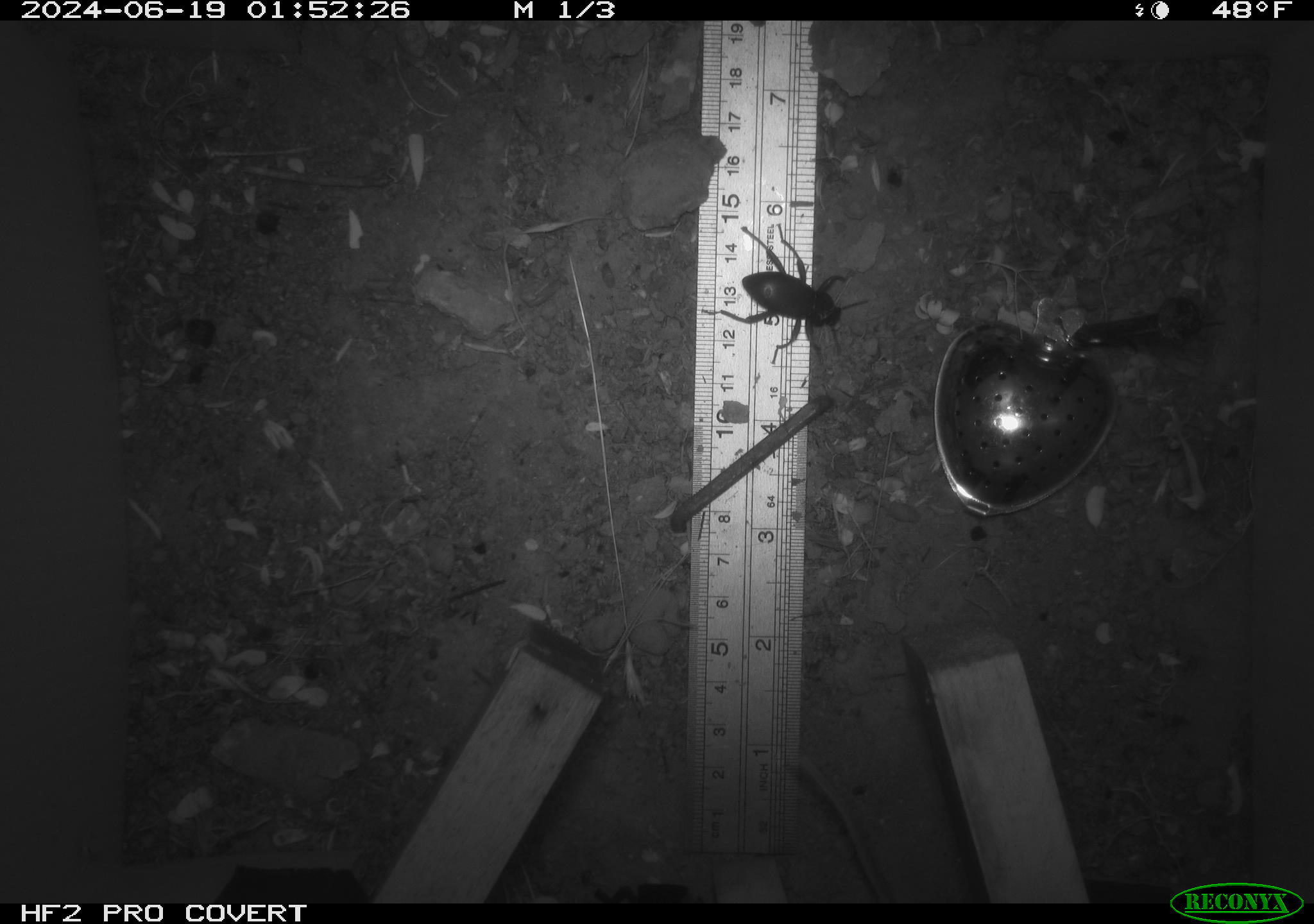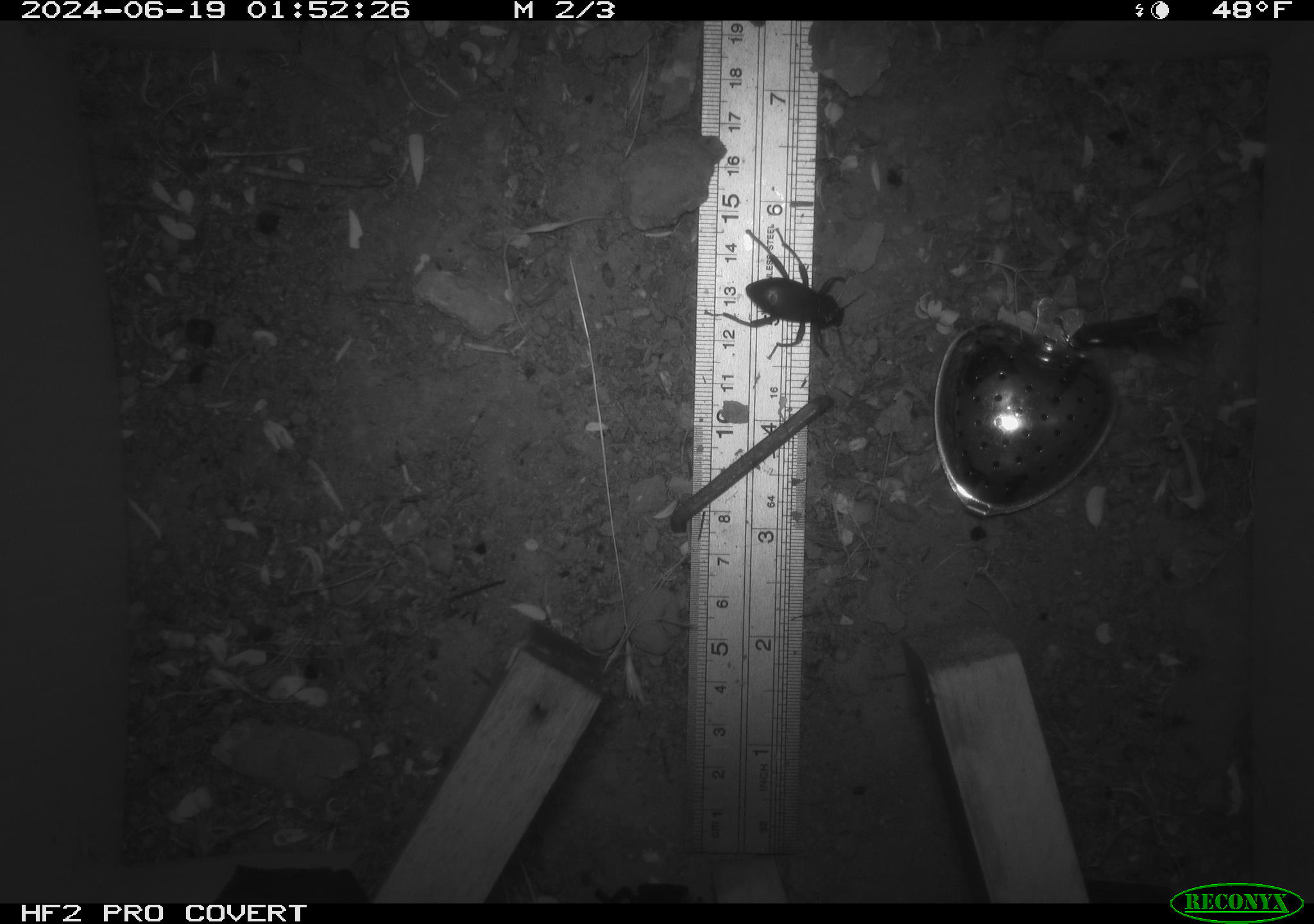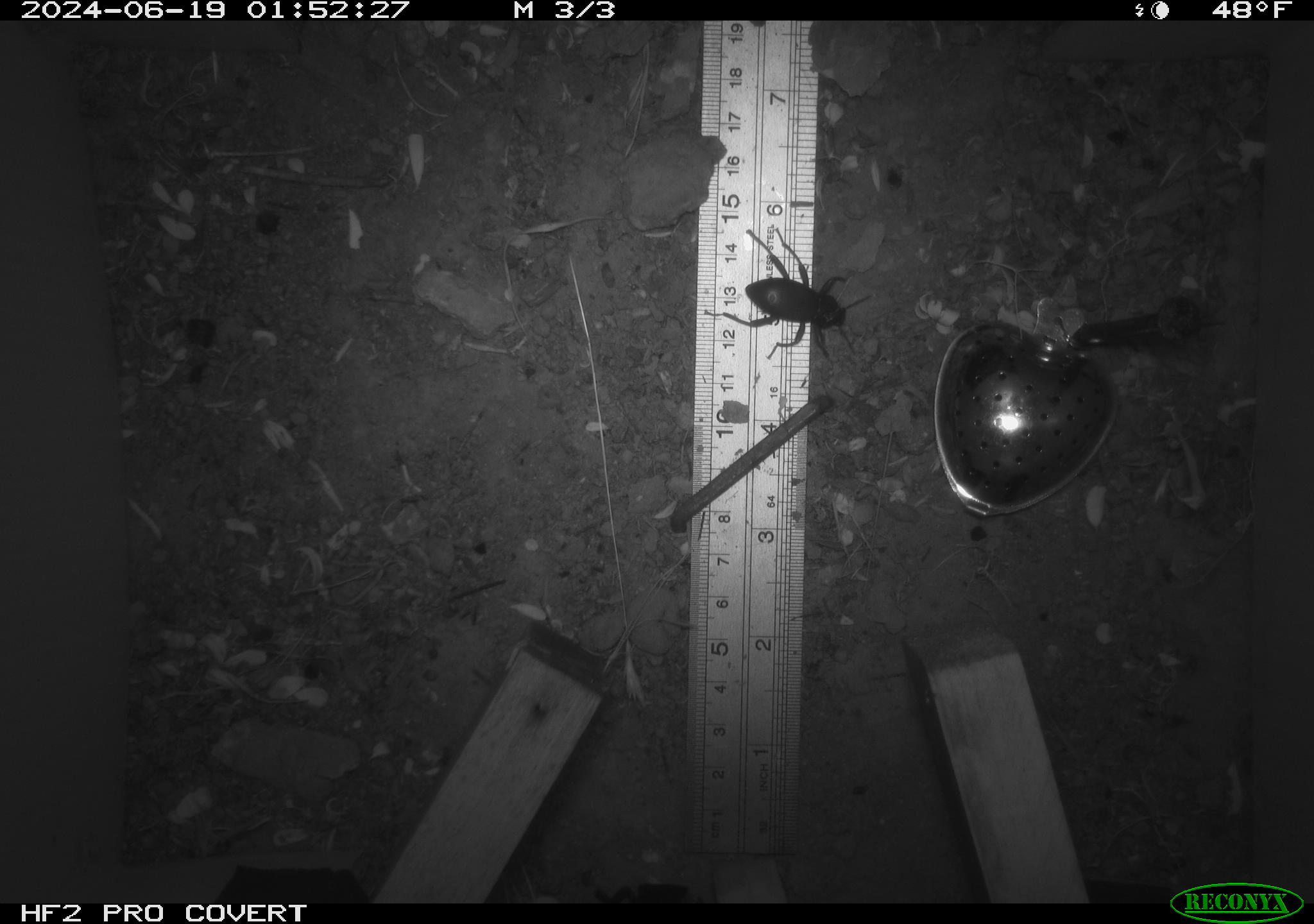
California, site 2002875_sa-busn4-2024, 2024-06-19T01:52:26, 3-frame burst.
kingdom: Animalia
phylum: Chordata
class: Mammalia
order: Rodentia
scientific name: Rodentia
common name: rodent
Rodent (Rodentia).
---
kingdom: Animalia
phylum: Arthropoda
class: Insecta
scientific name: Insecta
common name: insect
Insect (Insecta).